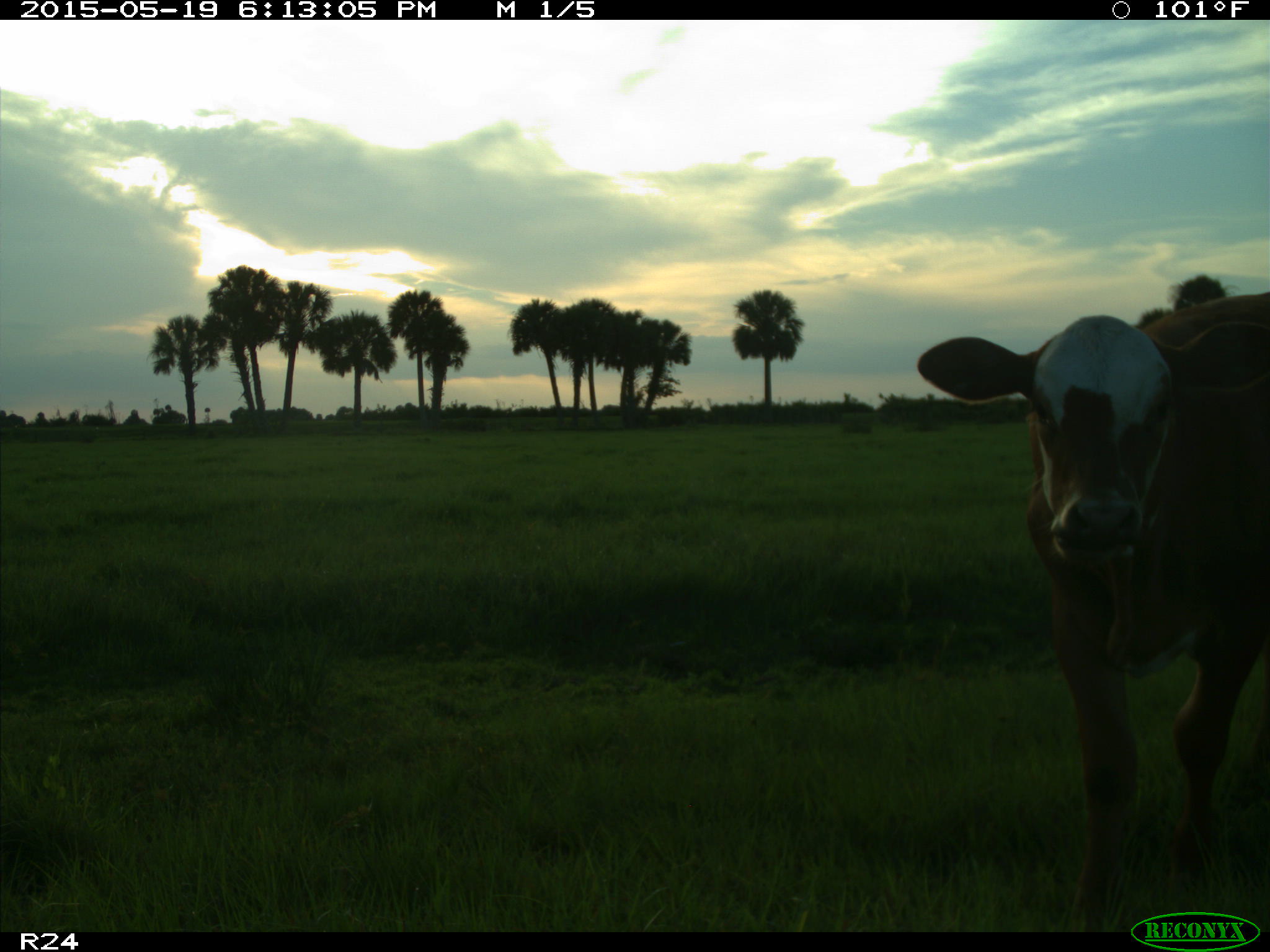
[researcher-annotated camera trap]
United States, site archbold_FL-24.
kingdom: Animalia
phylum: Chordata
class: Mammalia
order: Artiodactyla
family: Bovidae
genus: Bos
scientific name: Bos taurus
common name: domestic cow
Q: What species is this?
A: Bos taurus (domestic cow).